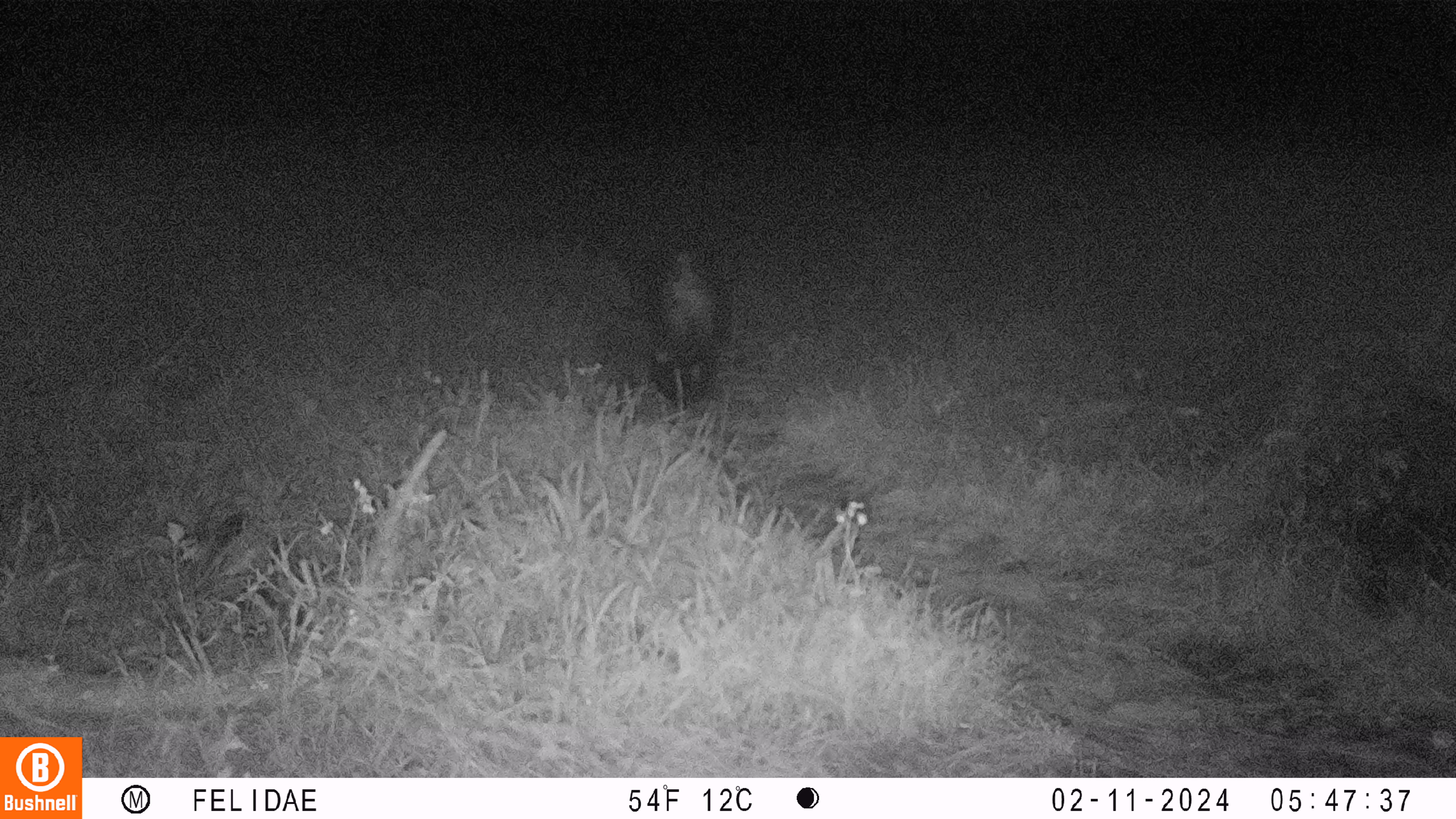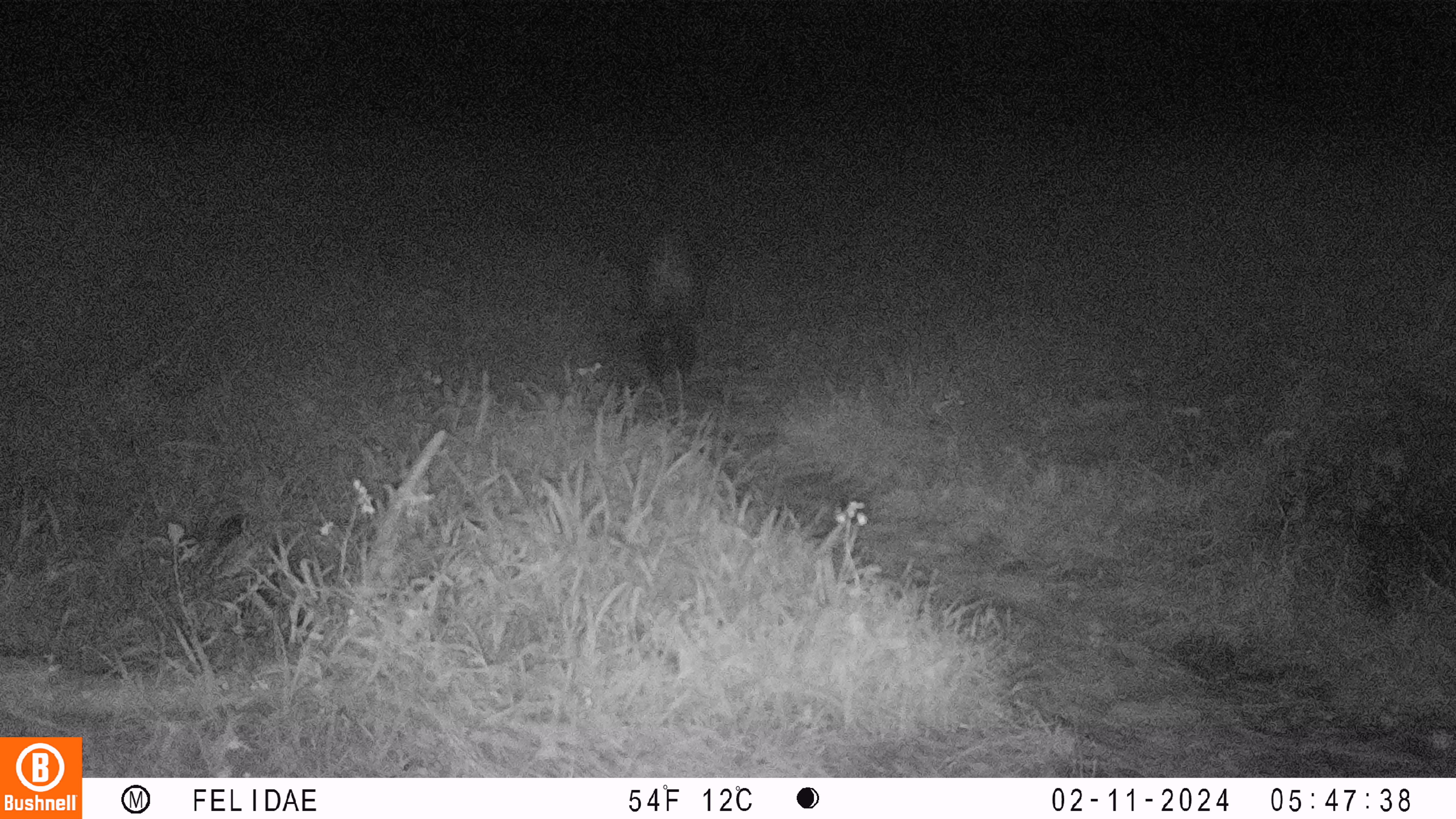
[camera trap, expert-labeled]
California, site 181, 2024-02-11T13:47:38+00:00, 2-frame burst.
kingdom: Animalia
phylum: Chordata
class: Mammalia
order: Carnivora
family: Mephitidae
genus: Mephitis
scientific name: Mephitis mephitis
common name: striped skunk